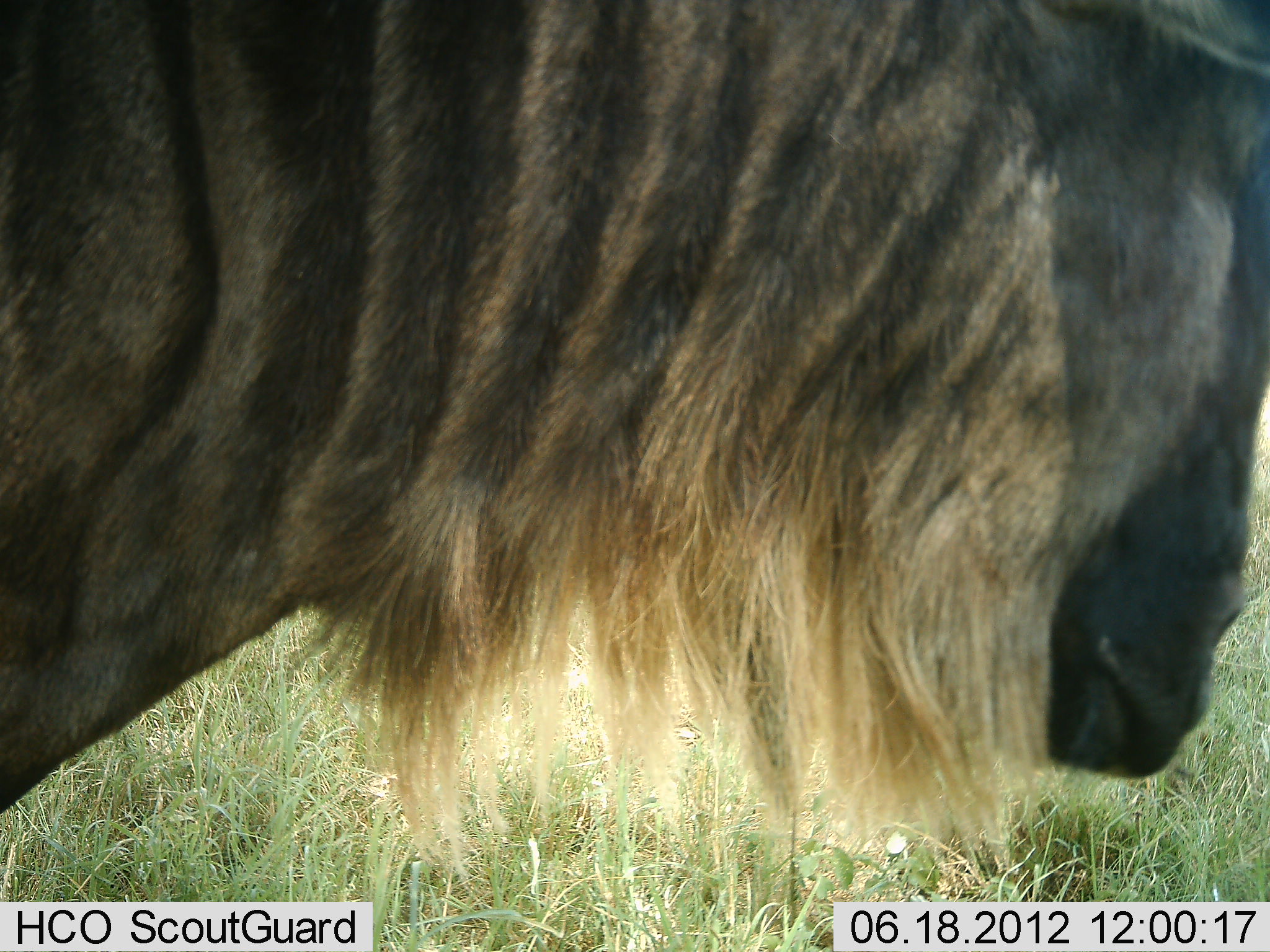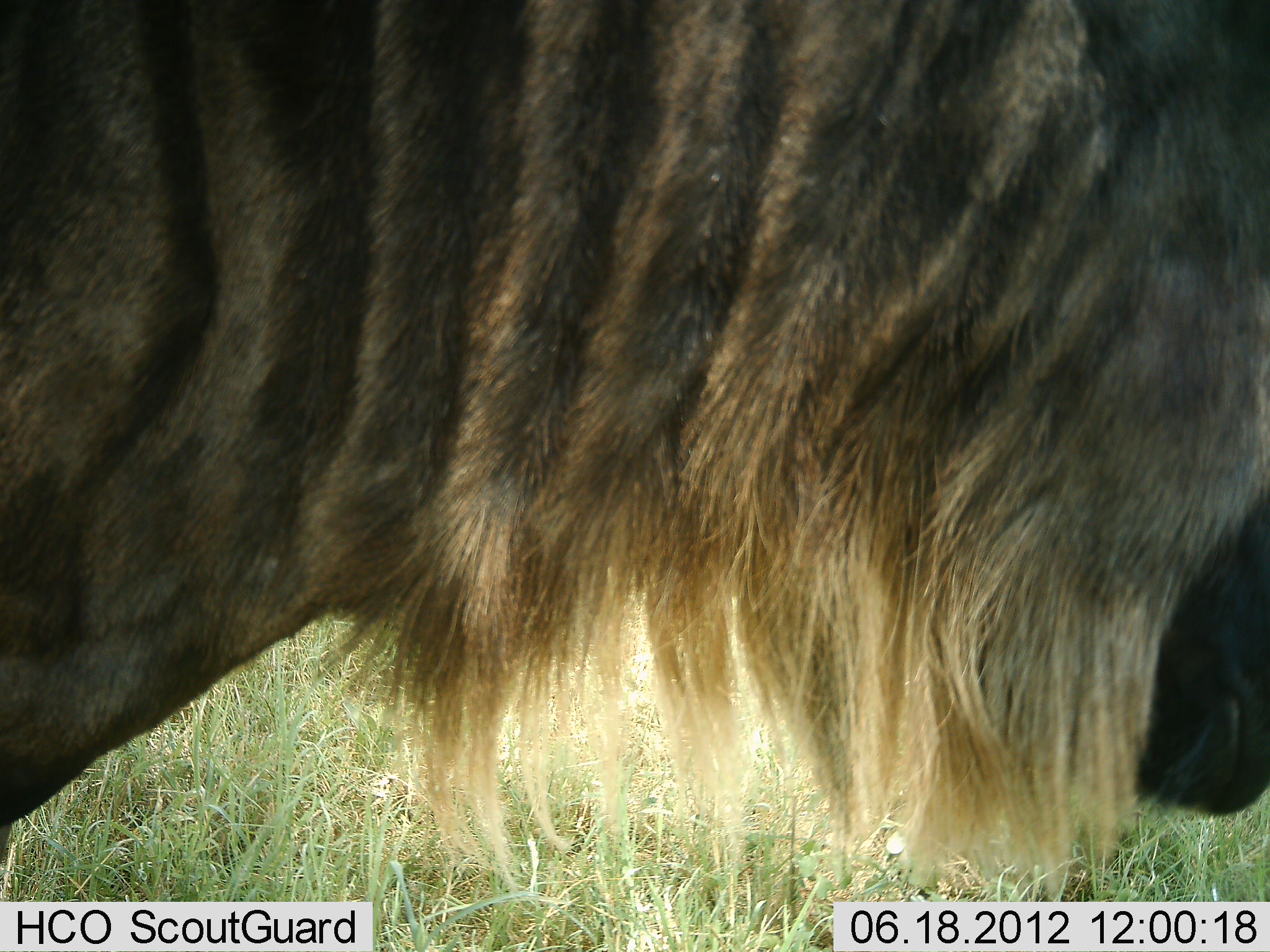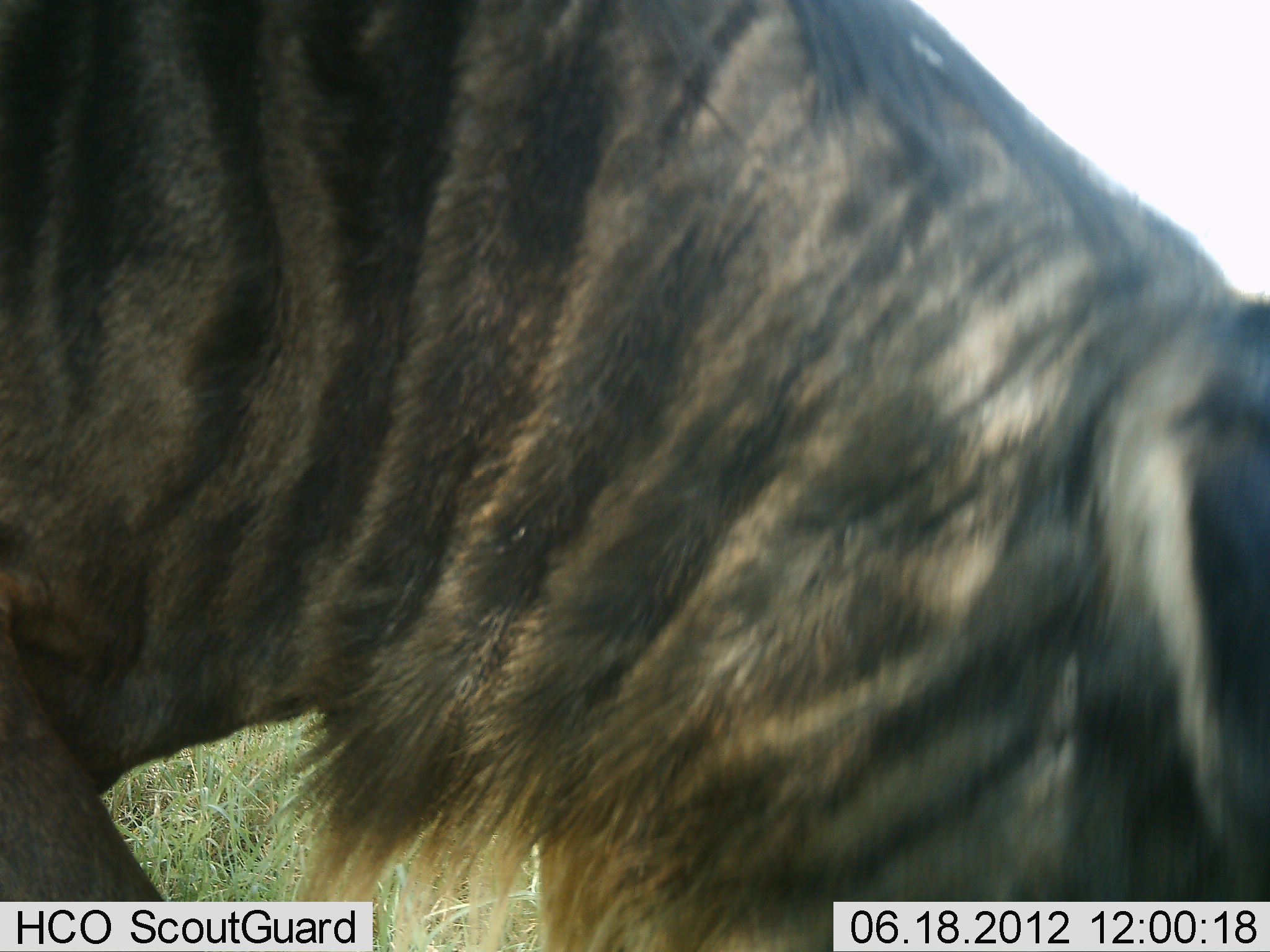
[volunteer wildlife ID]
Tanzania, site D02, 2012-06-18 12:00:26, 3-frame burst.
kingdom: Animalia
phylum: Chordata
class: Mammalia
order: Artiodactyla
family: Bovidae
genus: Connochaetes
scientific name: Connochaetes taurinus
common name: blue wildebeest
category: wildebeest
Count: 1.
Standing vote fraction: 70%.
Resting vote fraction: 0%.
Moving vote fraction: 20%.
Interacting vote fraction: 0%.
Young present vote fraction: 0%.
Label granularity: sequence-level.